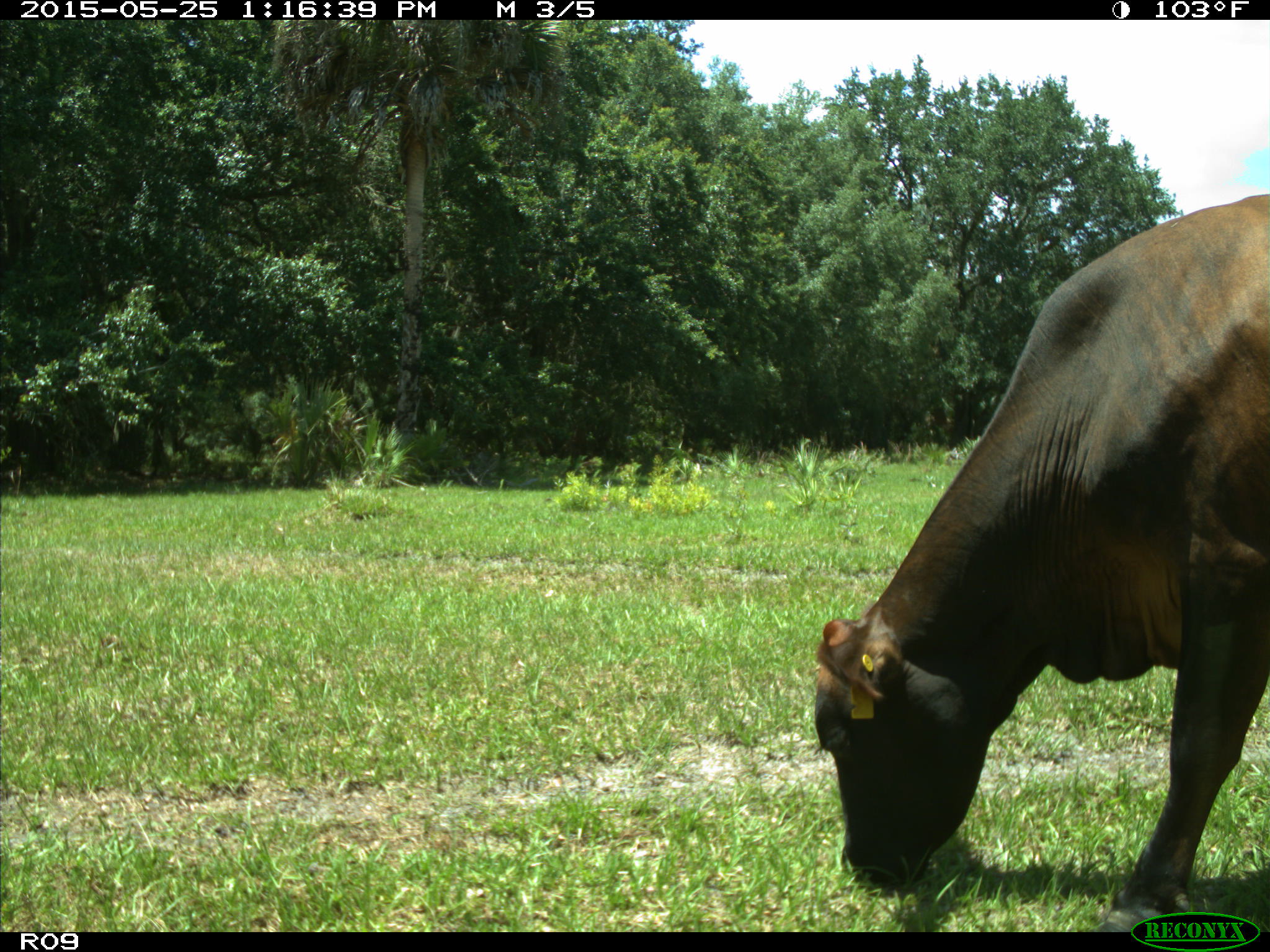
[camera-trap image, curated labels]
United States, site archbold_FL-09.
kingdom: Animalia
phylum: Chordata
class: Mammalia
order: Artiodactyla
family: Bovidae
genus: Bos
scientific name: Bos taurus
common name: domestic cow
Bos taurus (domestic cow).